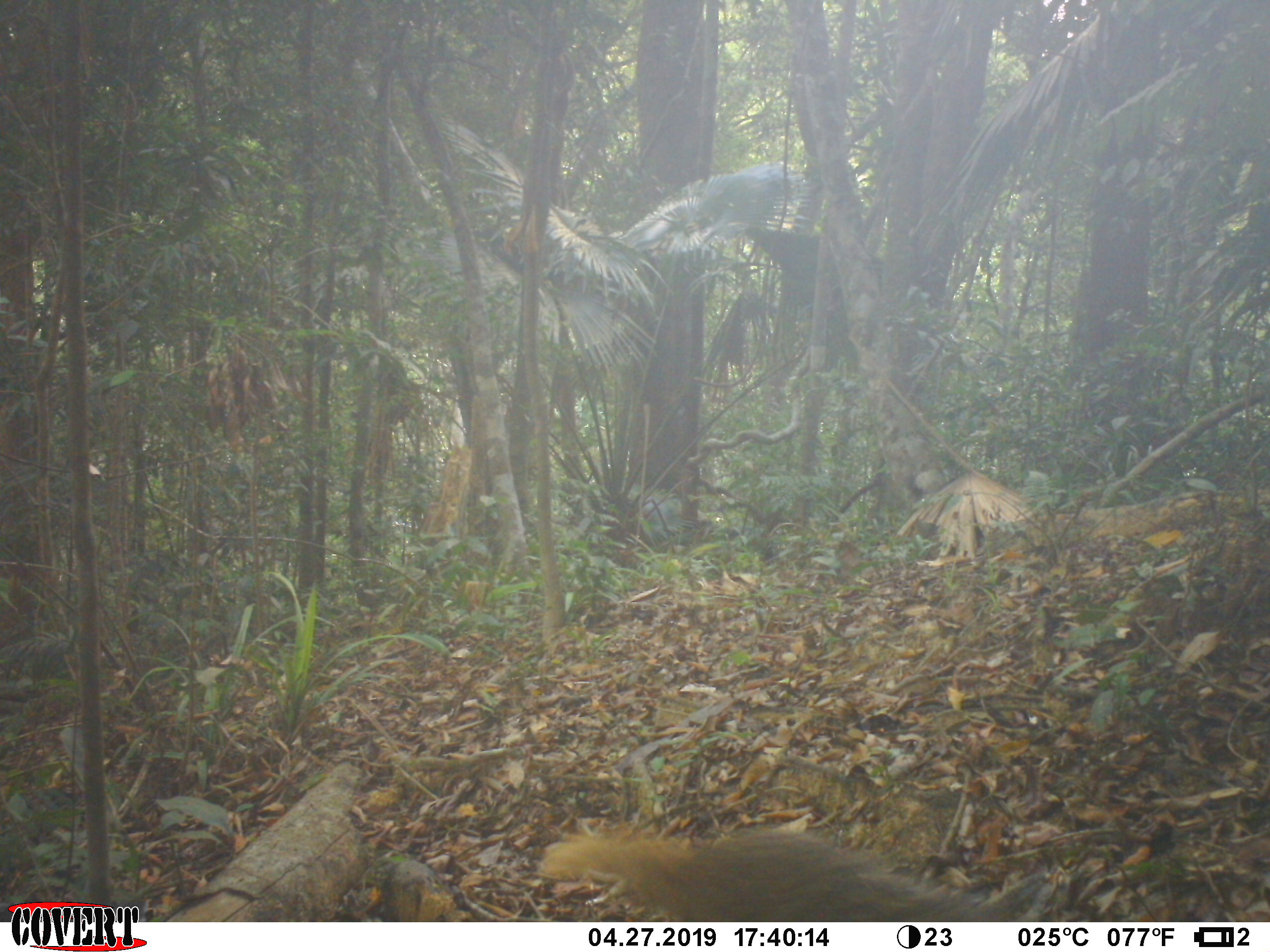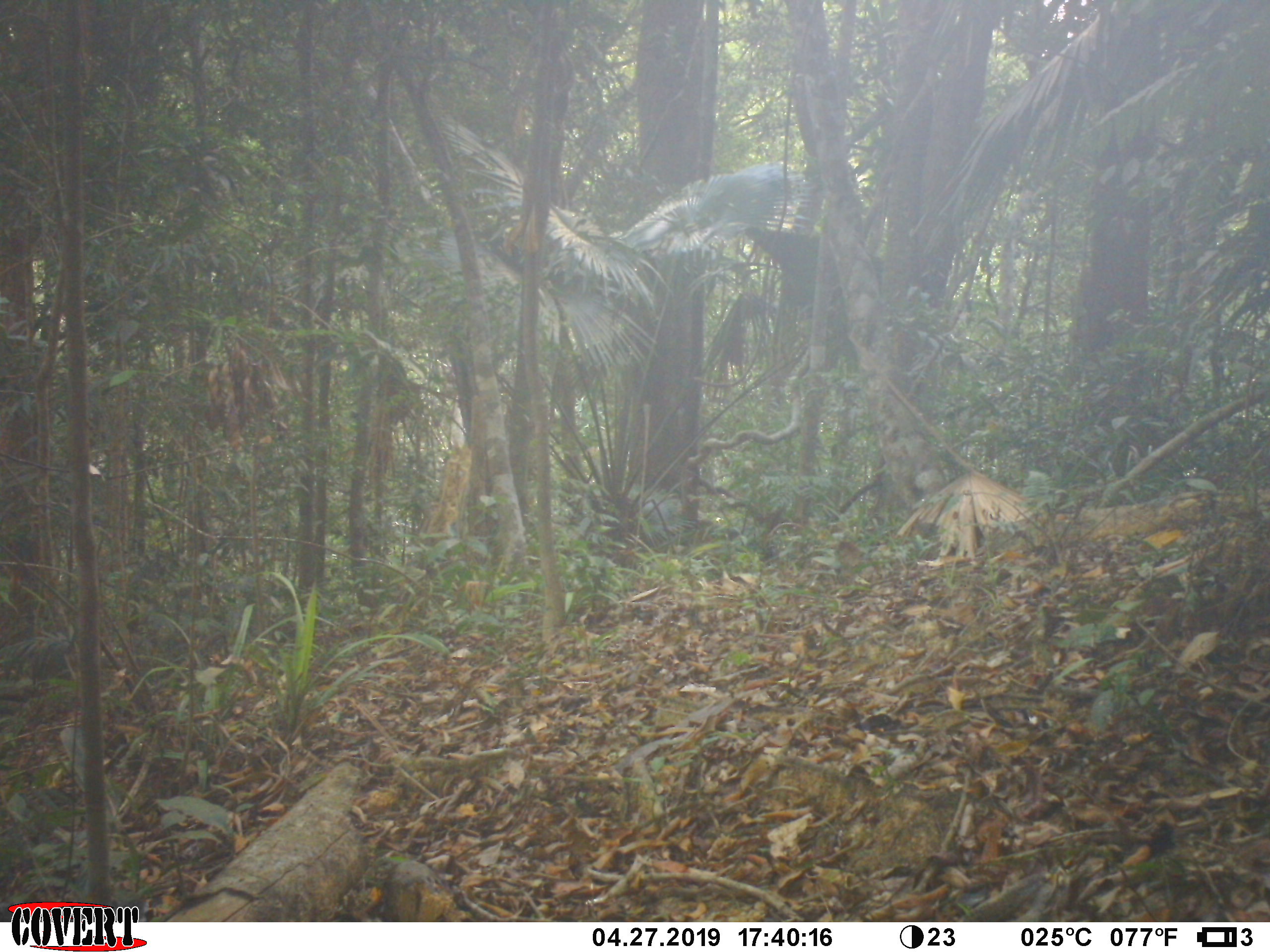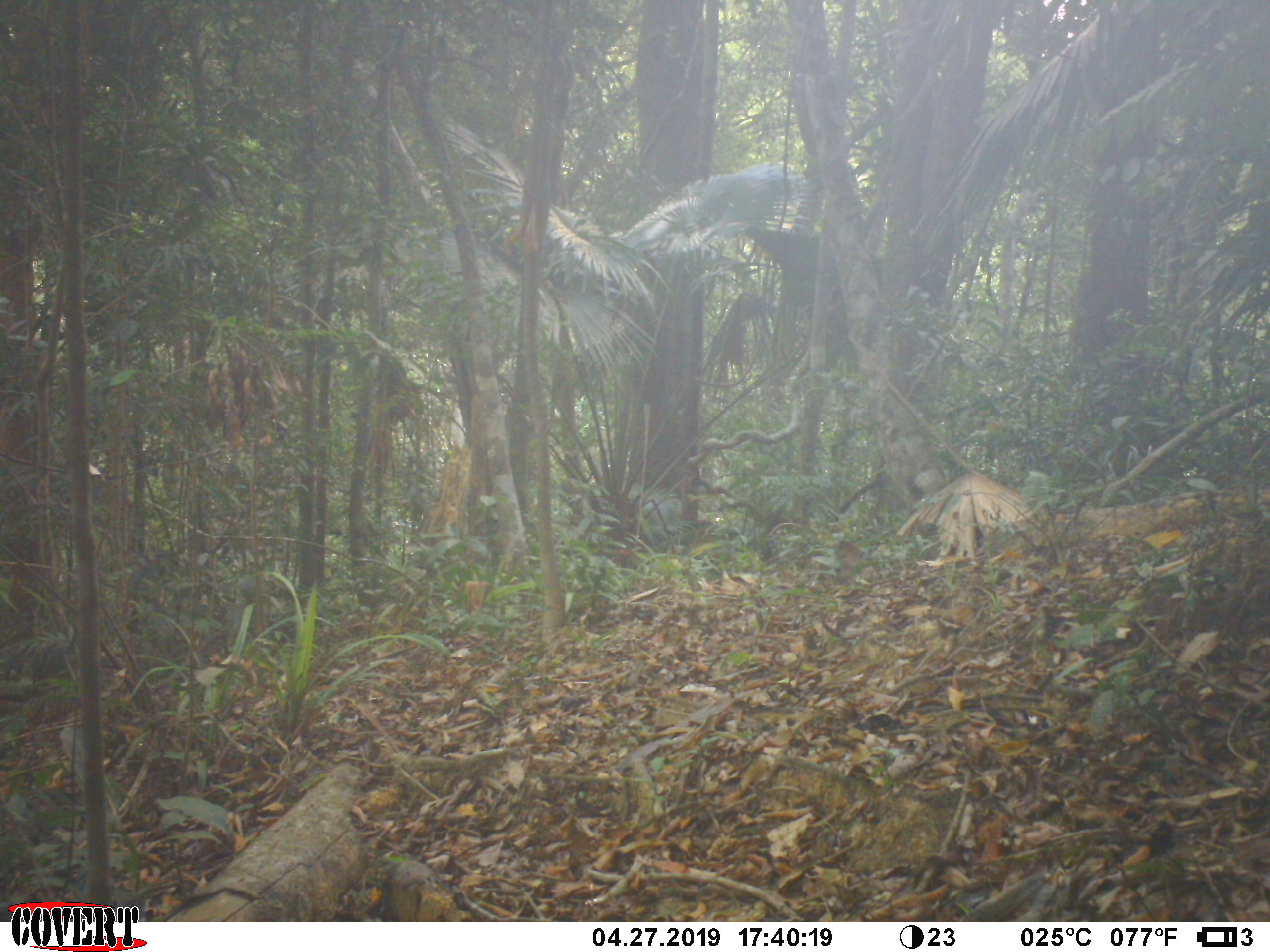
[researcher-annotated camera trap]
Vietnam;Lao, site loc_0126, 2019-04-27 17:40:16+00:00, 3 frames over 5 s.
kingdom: Animalia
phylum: Chordata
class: Mammalia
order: Carnivora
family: Herpestidae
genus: Urva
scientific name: Urva urva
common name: crab-eating mongoose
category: crab eating mongoose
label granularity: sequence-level